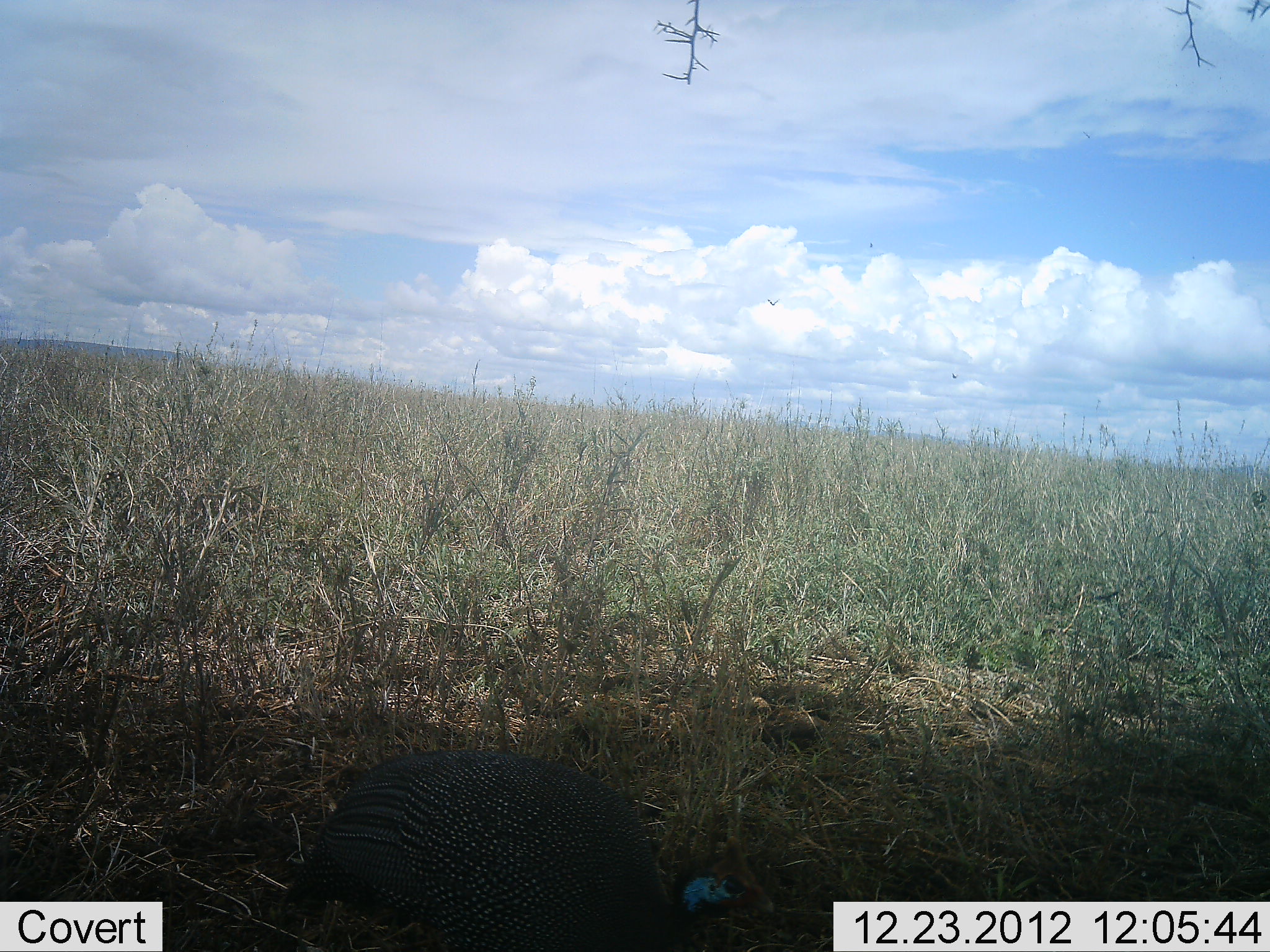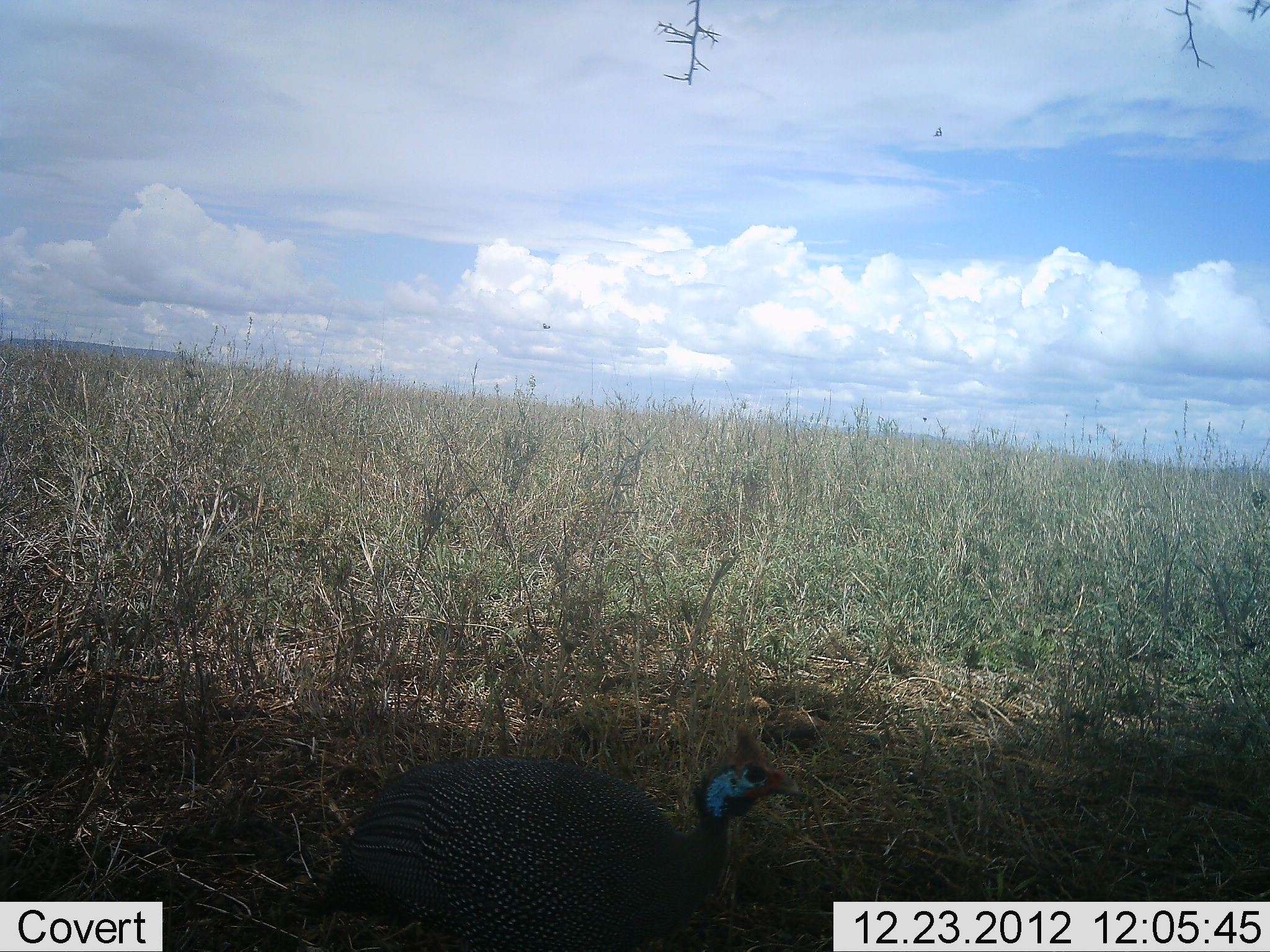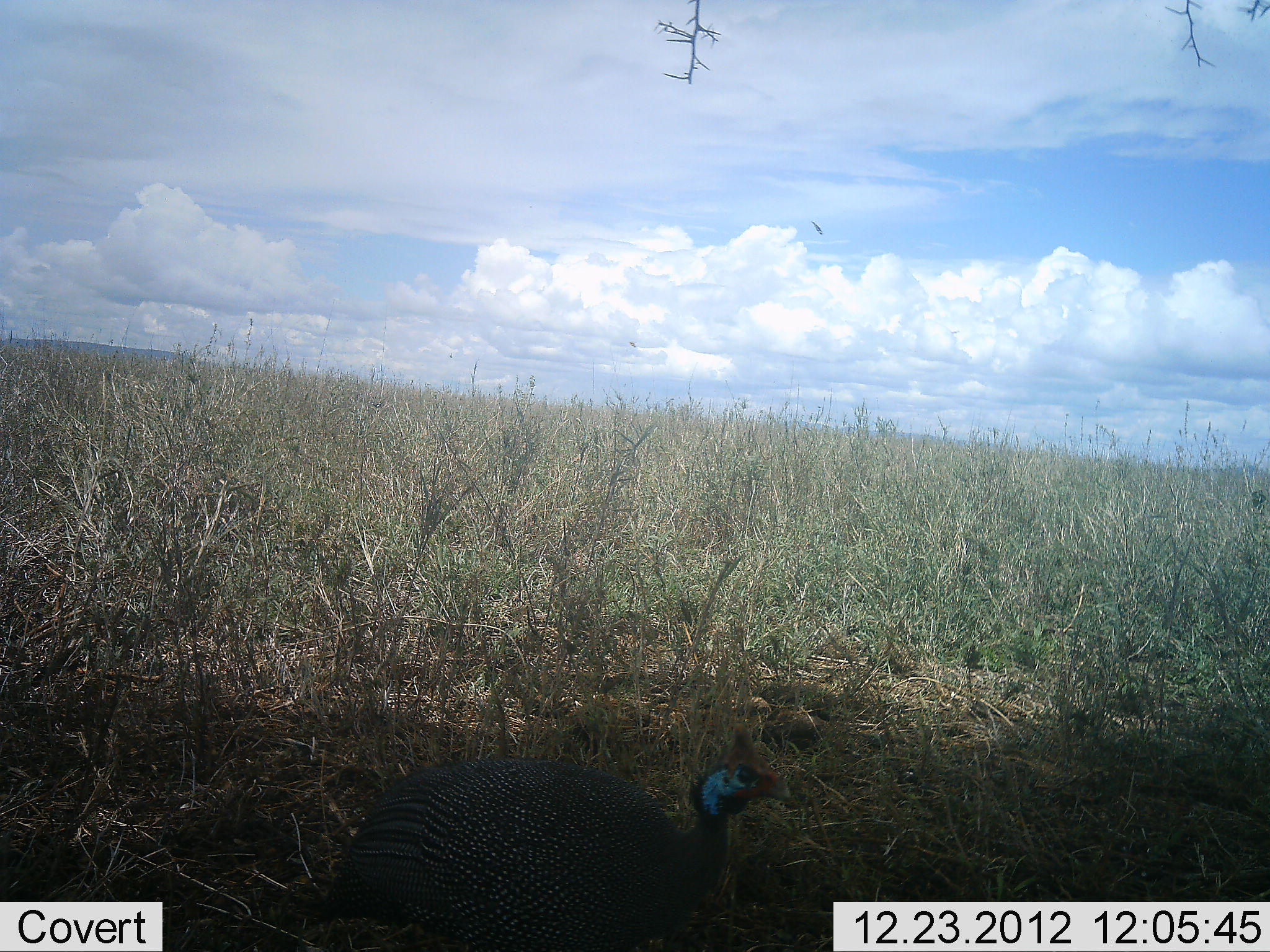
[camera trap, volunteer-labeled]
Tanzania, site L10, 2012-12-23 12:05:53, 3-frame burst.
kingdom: Animalia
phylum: Chordata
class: Aves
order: Galliformes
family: Numididae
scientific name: Numididae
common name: guinea fowl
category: guineafowl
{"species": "guineafowl (guinea fowl) (Numididae)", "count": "1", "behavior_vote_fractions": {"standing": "60%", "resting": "0%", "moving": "10%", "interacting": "0%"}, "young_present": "0%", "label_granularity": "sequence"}